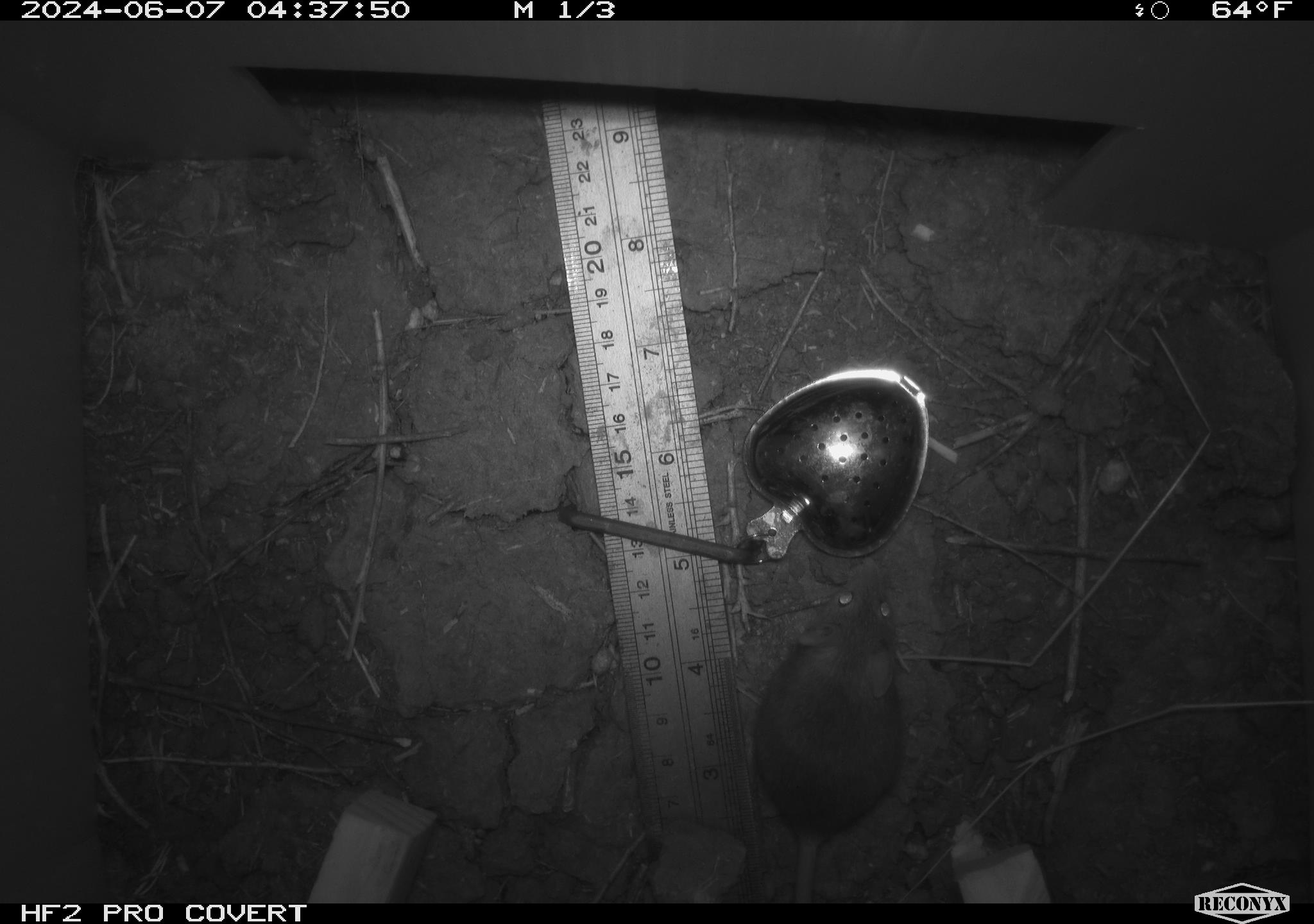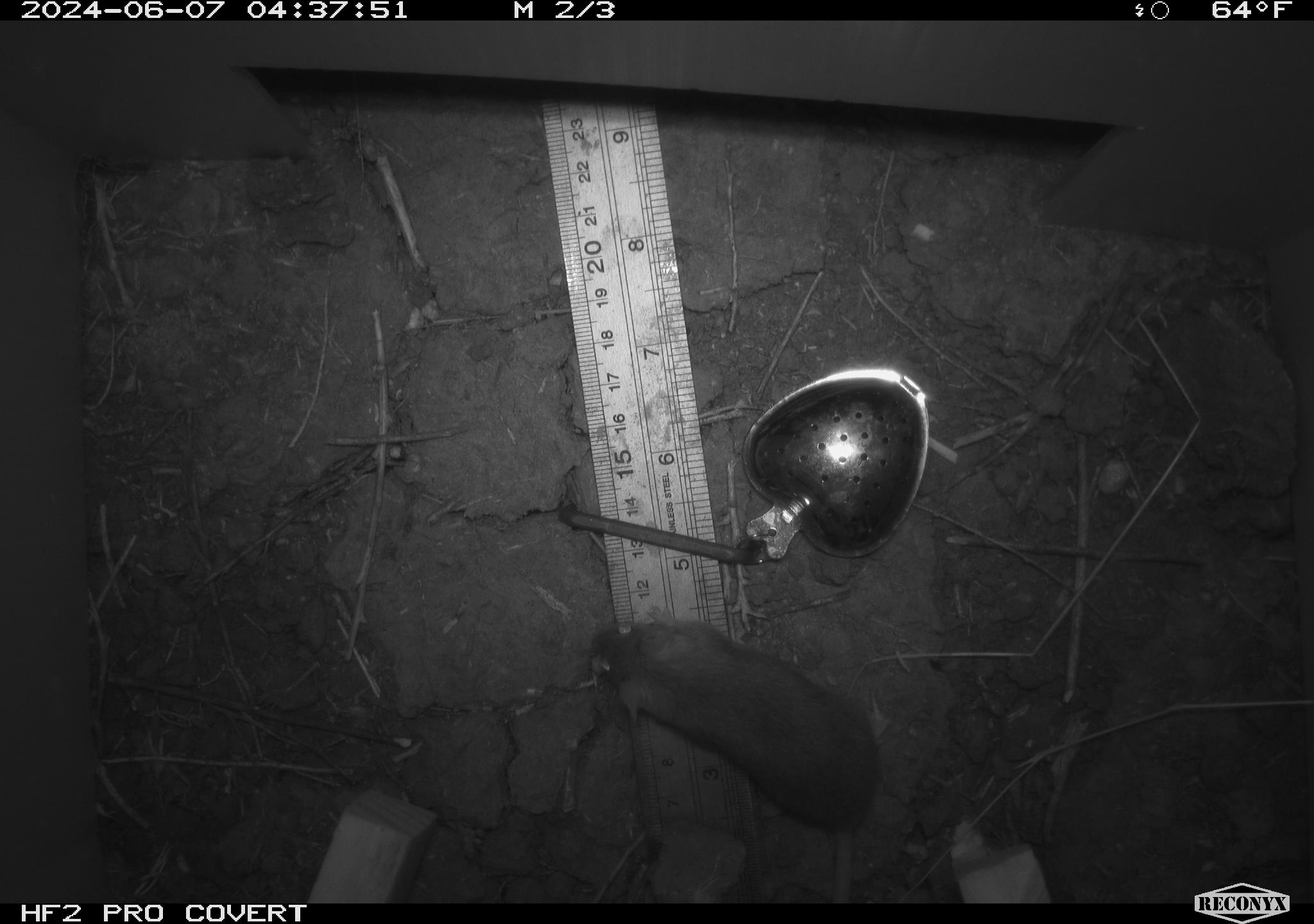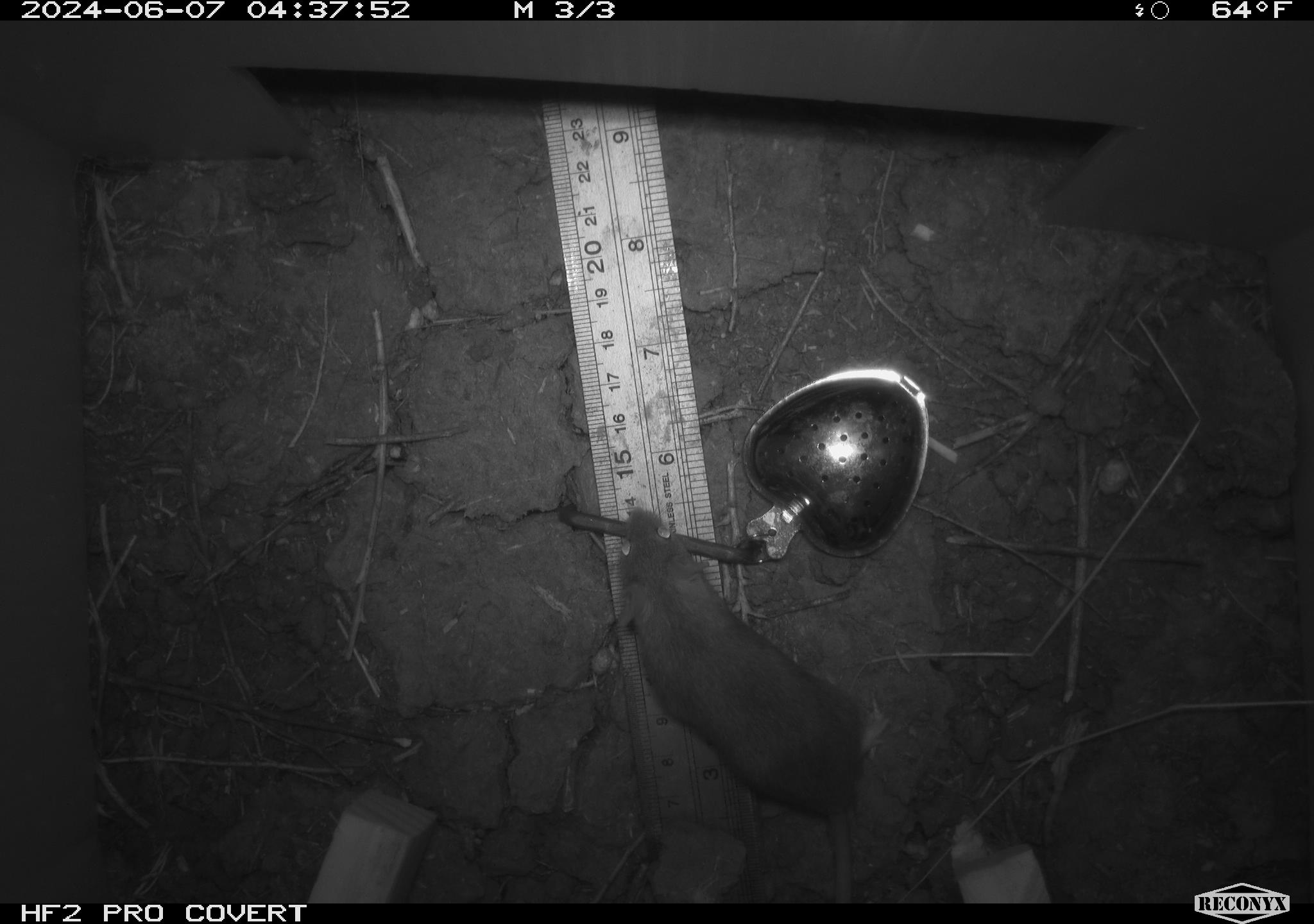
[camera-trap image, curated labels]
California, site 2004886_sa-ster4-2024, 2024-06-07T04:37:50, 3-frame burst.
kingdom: Animalia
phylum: Chordata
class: Mammalia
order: Rodentia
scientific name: Rodentia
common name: mouse species